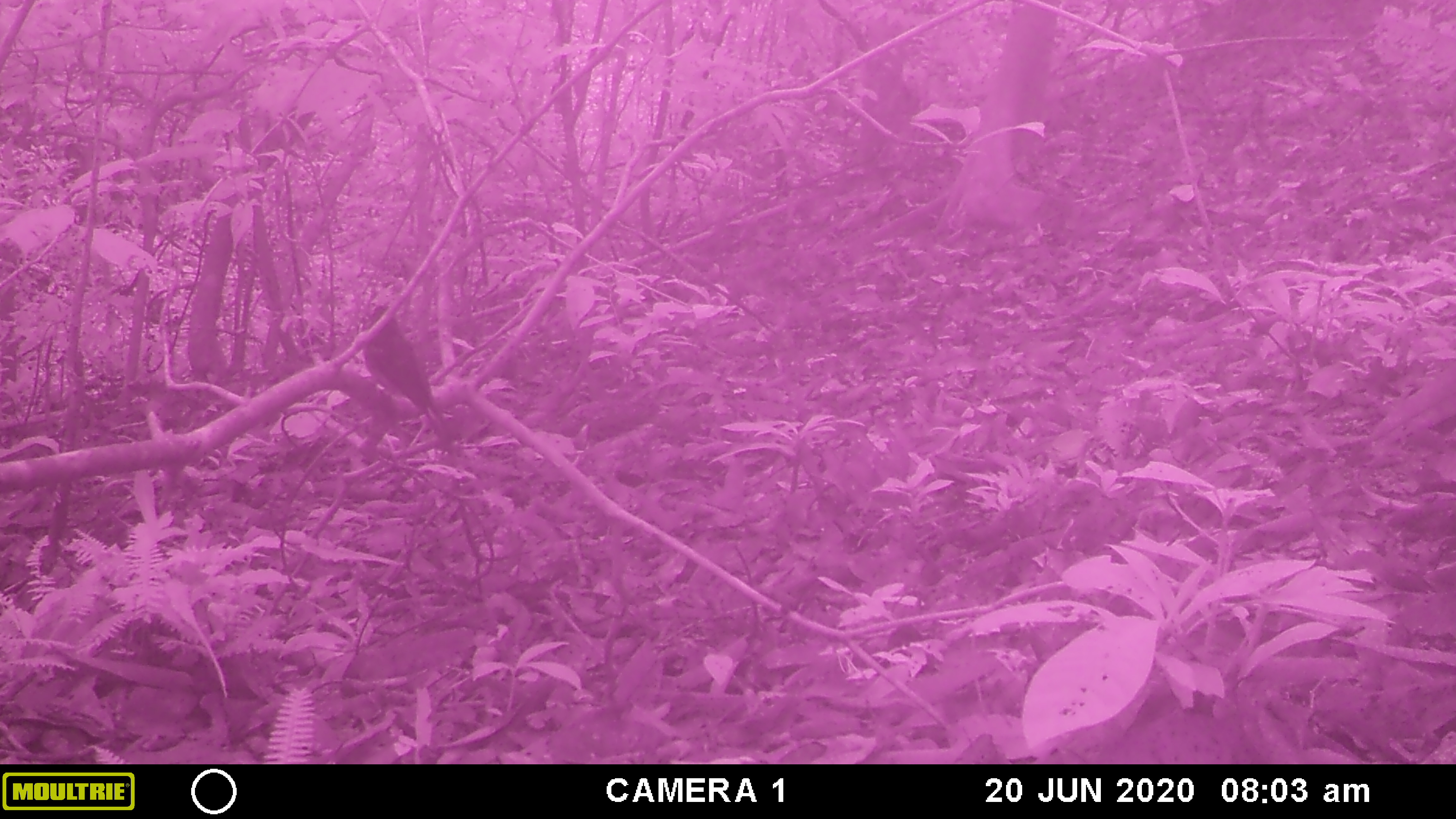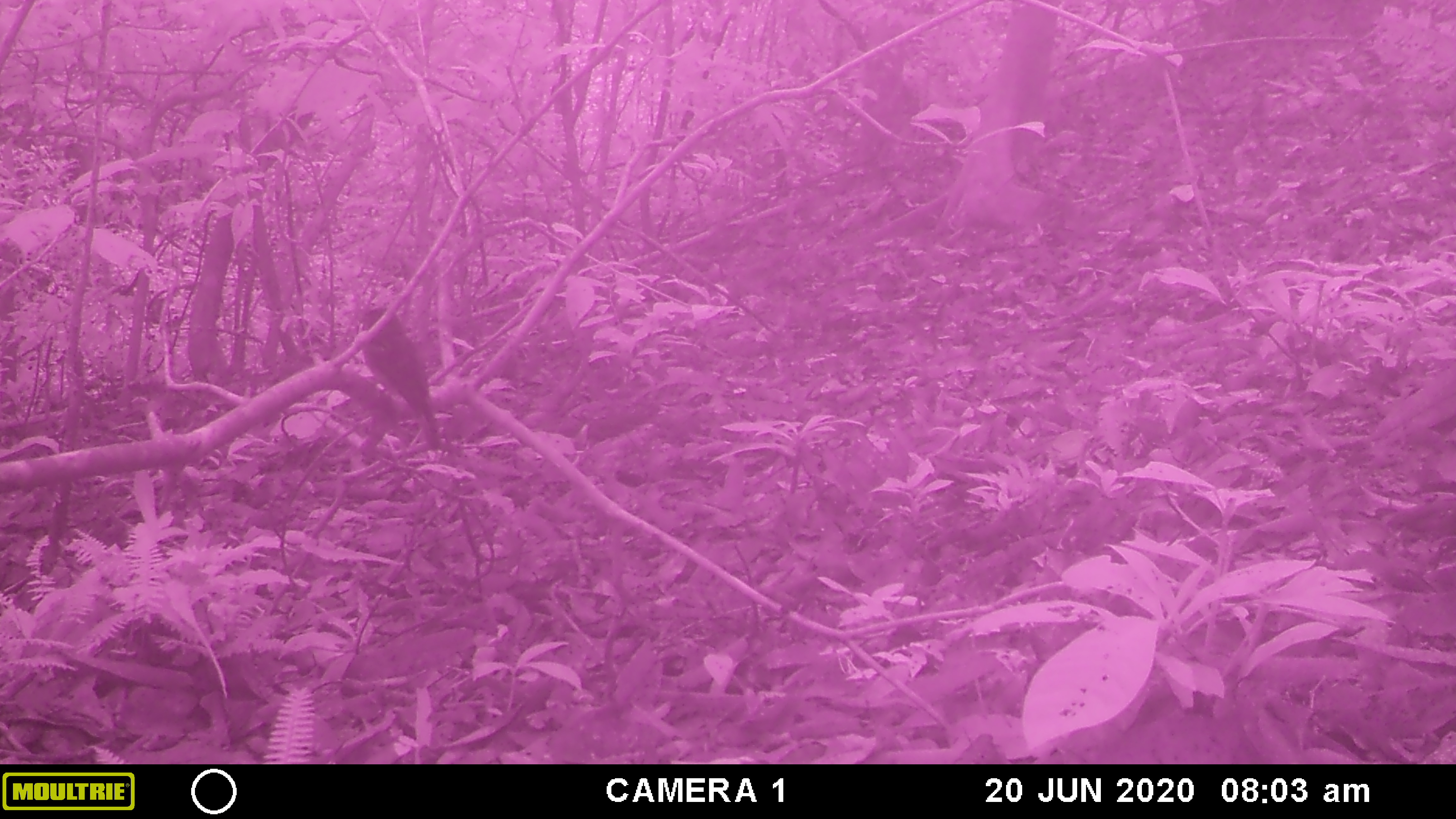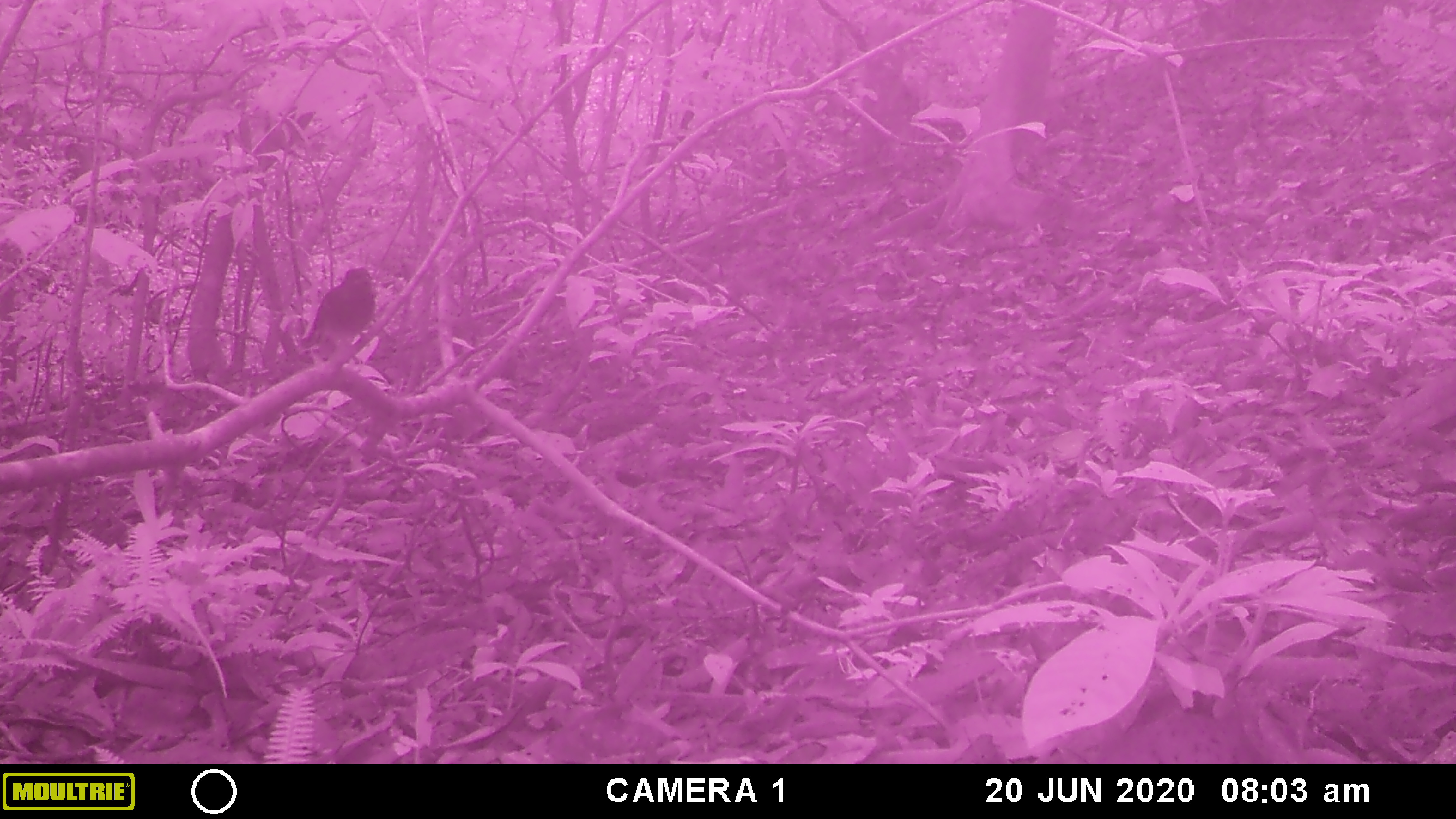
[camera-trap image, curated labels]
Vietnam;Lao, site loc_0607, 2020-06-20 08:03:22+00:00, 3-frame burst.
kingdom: Animalia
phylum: Chordata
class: Aves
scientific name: Aves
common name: bird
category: unidentified bird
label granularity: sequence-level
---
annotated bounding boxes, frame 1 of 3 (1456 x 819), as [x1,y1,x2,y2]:
unidentified bird: [362,303,455,453]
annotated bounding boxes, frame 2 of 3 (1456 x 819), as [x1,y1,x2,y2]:
unidentified bird: [358,303,443,450]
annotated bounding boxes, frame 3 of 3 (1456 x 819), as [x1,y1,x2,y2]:
unidentified bird: [300,266,378,364]